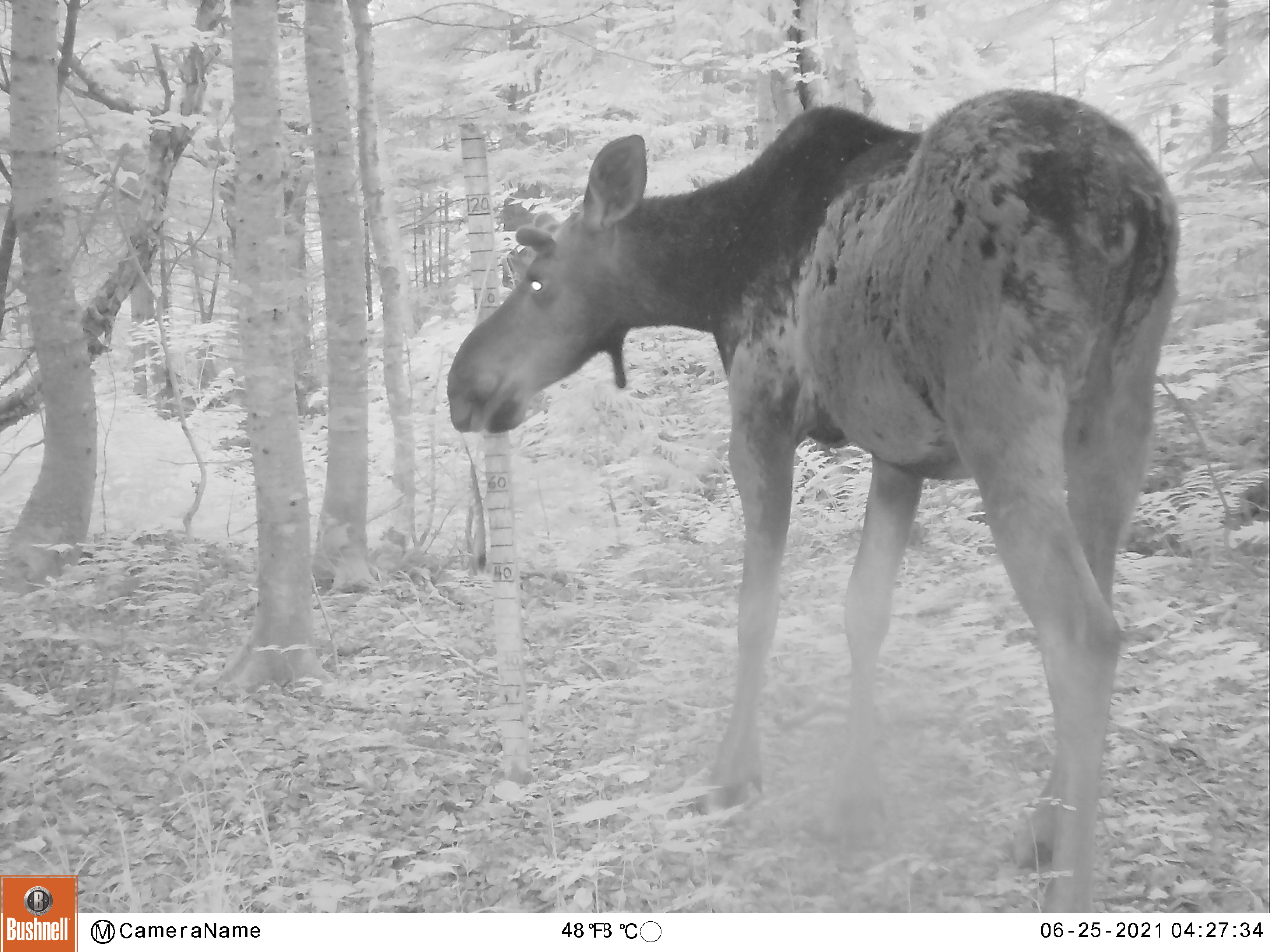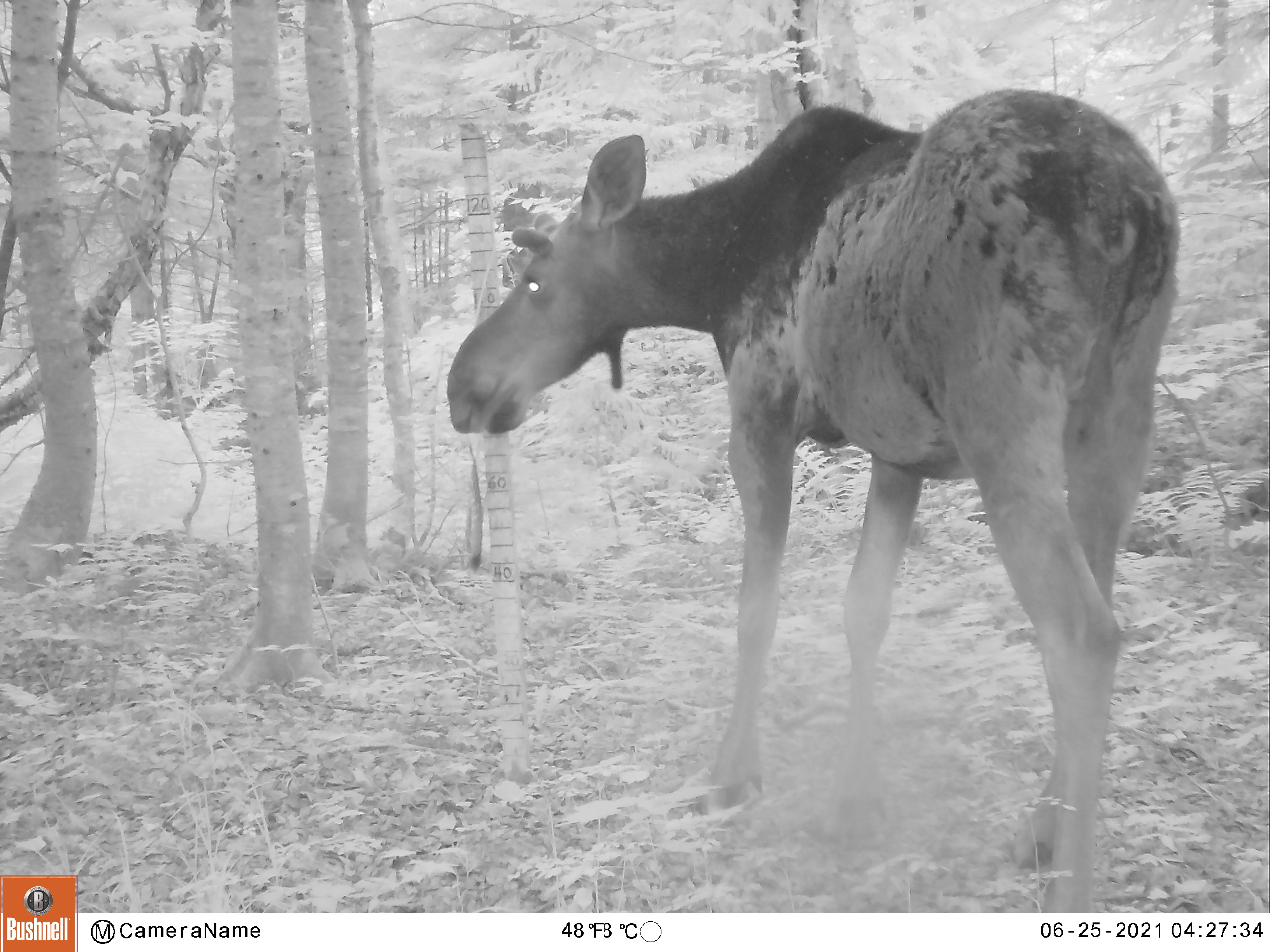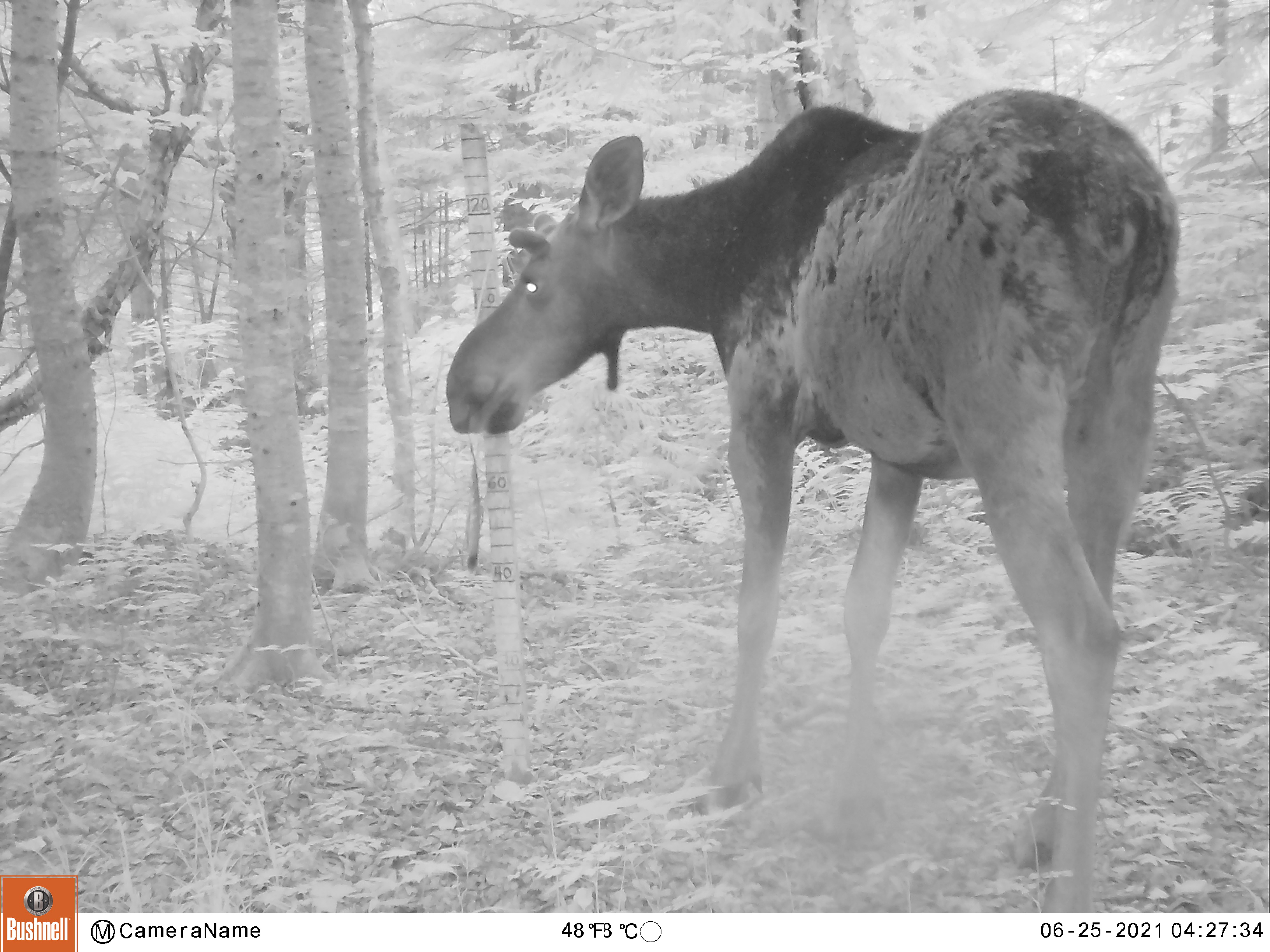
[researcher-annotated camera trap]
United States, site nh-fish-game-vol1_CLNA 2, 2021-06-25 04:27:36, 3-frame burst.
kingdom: Animalia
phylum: Chordata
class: Mammalia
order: Artiodactyla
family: Cervidae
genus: Alces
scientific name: Alces alces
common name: moose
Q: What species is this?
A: Moose (Alces alces).